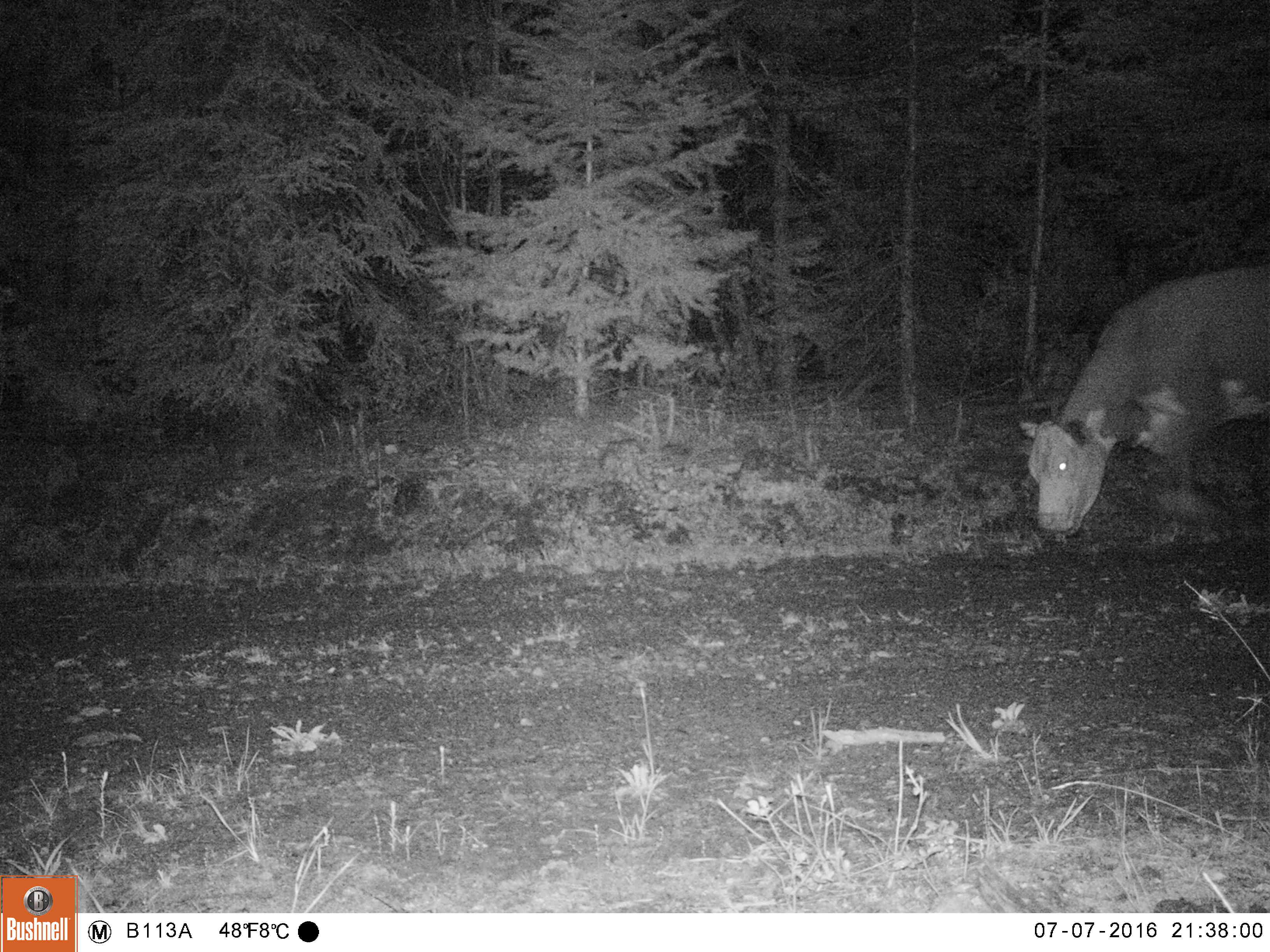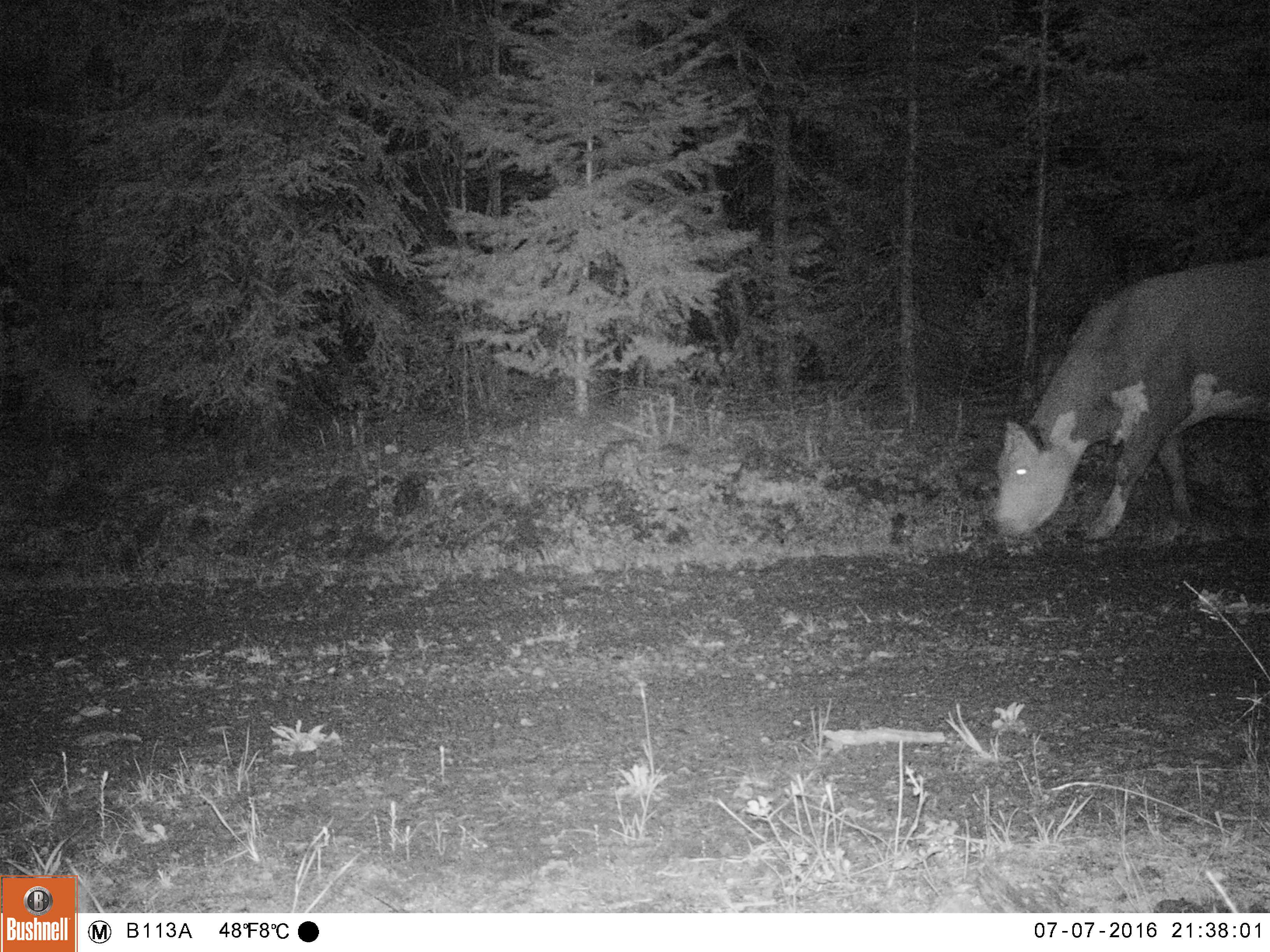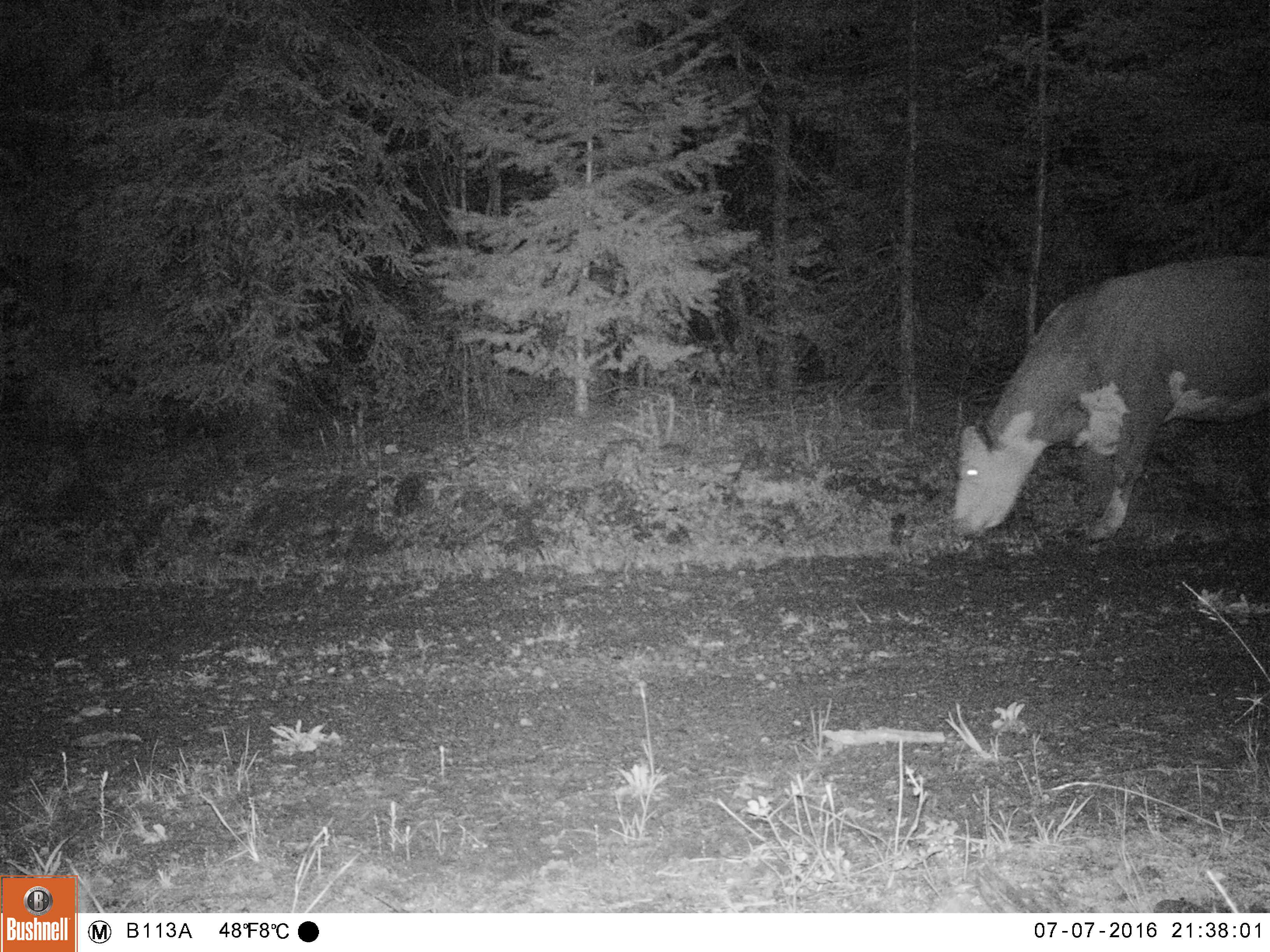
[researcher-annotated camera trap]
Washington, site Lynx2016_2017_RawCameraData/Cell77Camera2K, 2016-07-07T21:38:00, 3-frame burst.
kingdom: Animalia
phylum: Chordata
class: Mammalia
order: Artiodactyla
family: Bovidae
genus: Bos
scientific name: Bos taurus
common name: domestic cattle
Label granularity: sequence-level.